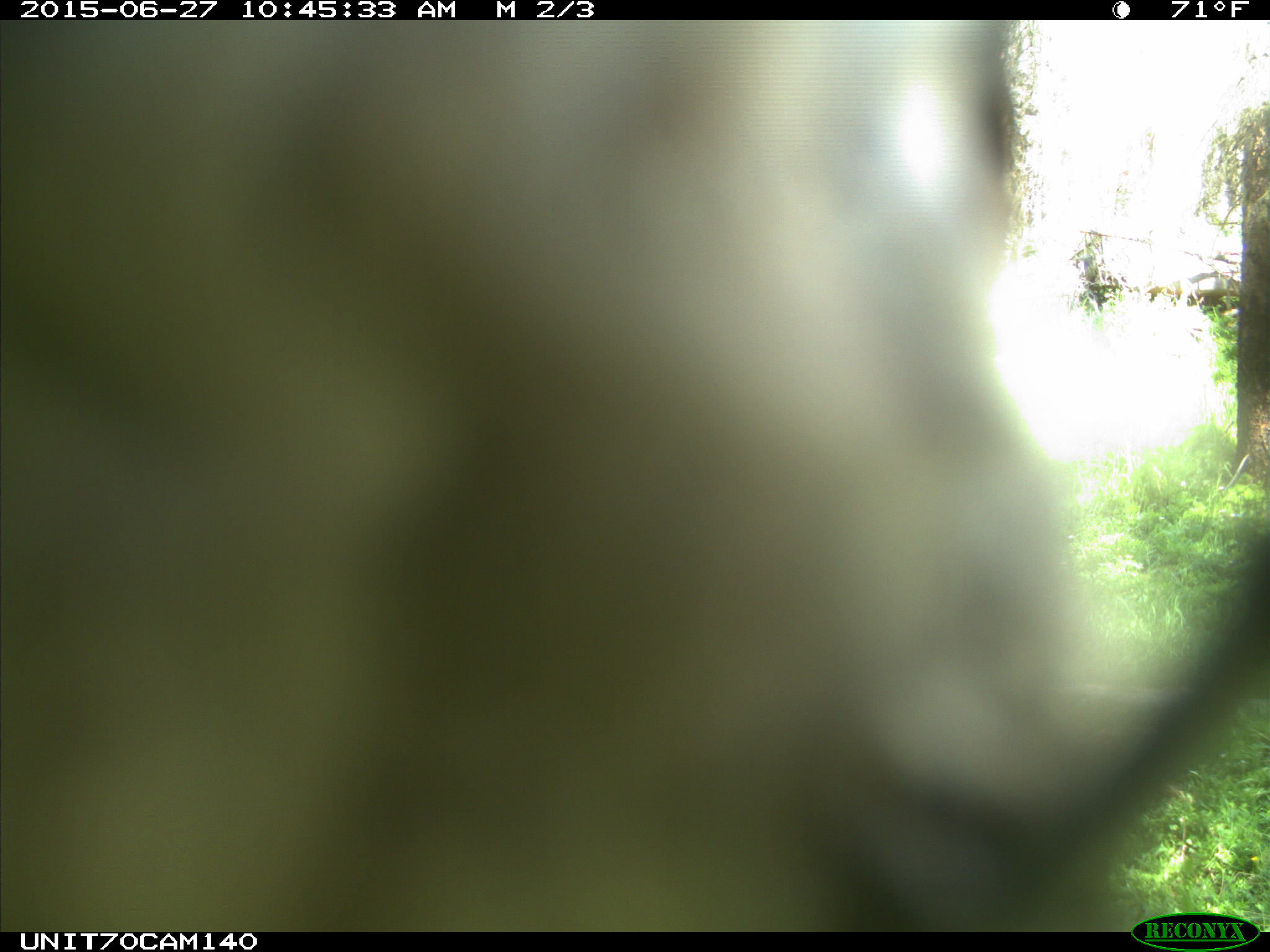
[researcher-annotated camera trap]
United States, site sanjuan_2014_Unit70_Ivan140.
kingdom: Animalia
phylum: Chordata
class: Aves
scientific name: Aves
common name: birds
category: unidentified bird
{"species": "unidentified bird (birds) (Aves)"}